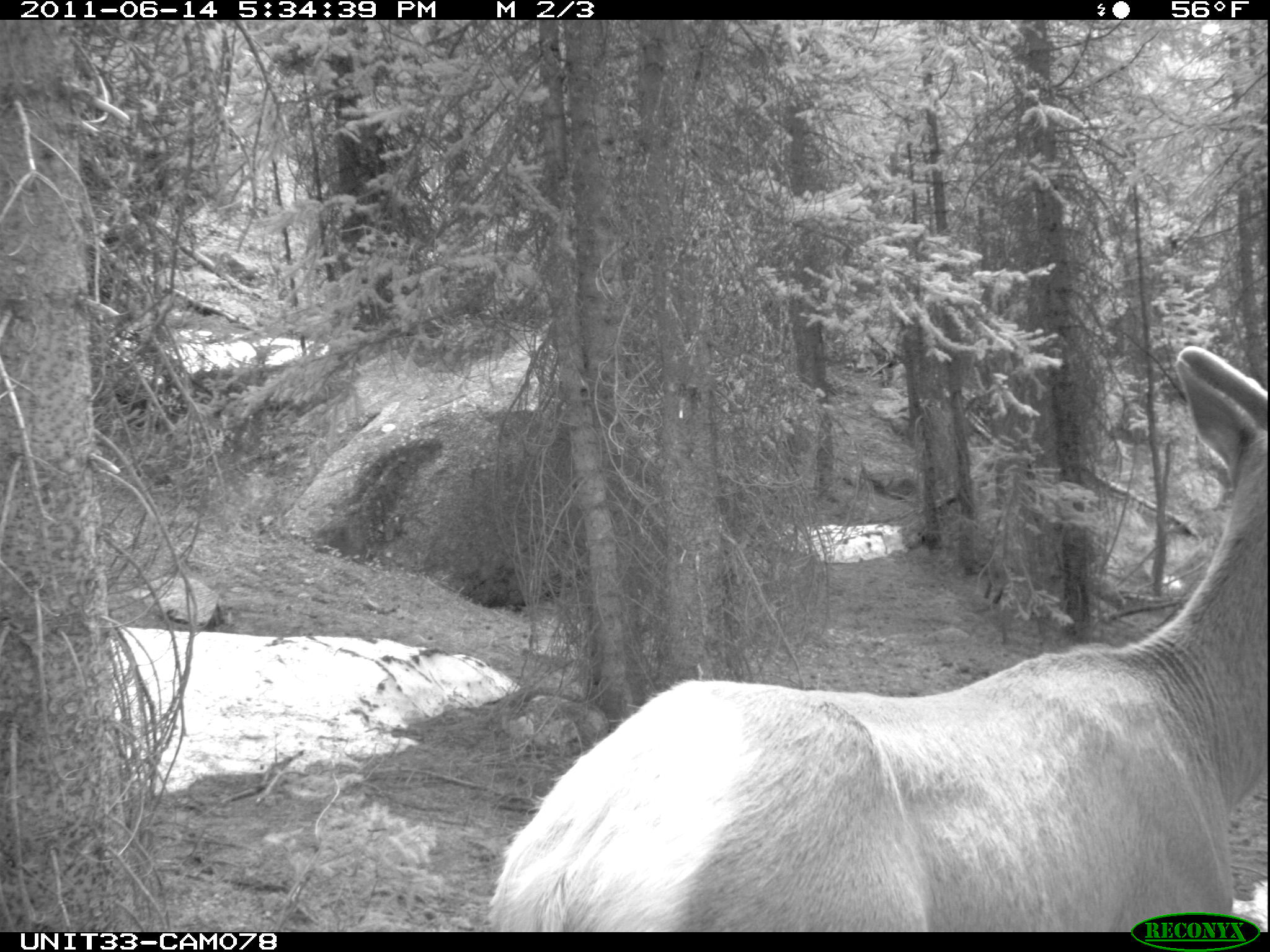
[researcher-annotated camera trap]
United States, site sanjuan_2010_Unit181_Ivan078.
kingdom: Animalia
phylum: Chordata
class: Mammalia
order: Artiodactyla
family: Cervidae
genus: Cervus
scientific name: Cervus elaphus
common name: red deer